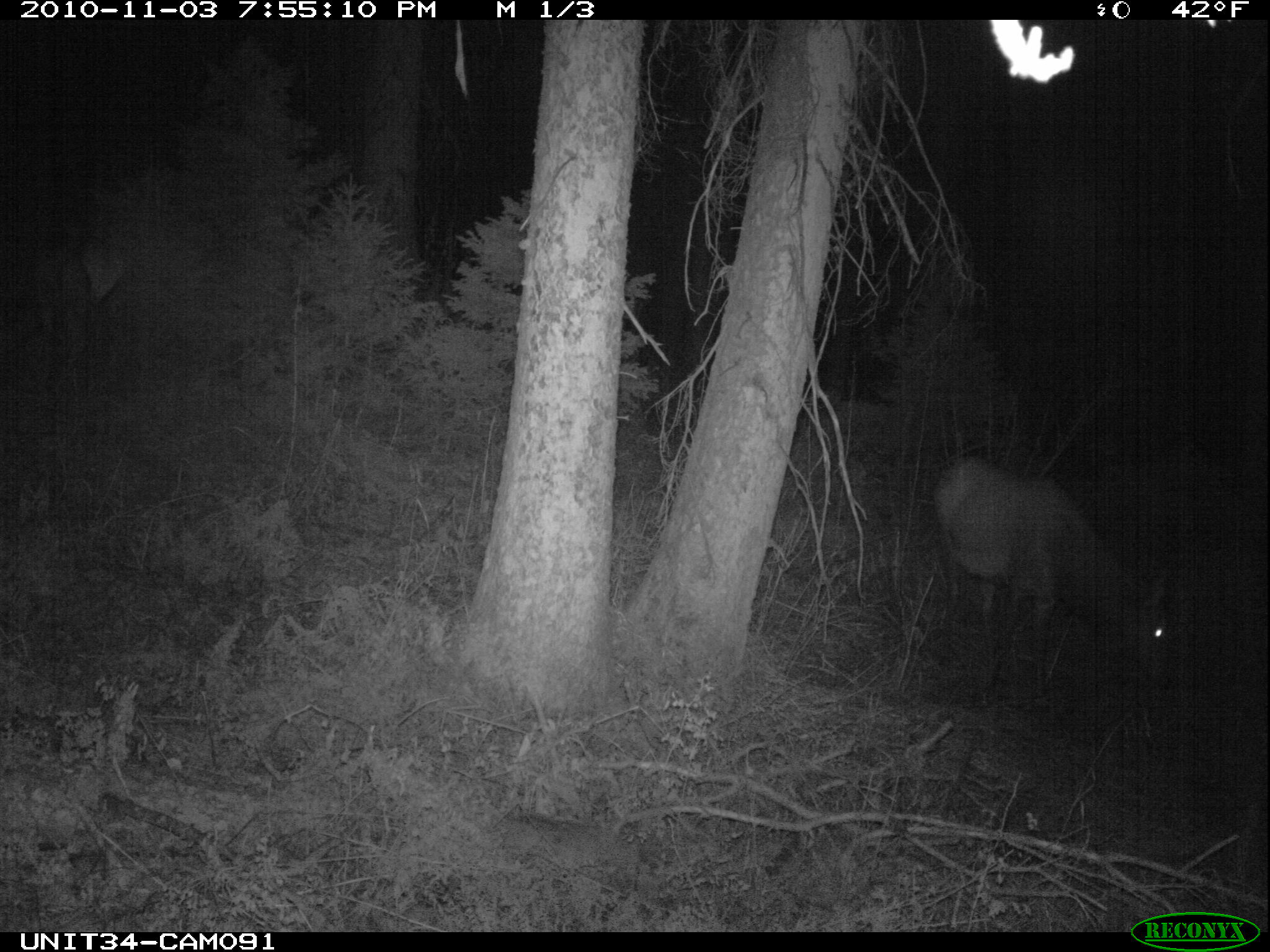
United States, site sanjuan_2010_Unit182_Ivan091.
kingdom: Animalia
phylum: Chordata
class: Mammalia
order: Artiodactyla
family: Cervidae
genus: Cervus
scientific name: Cervus elaphus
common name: red deer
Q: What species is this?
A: Cervus elaphus (red deer).